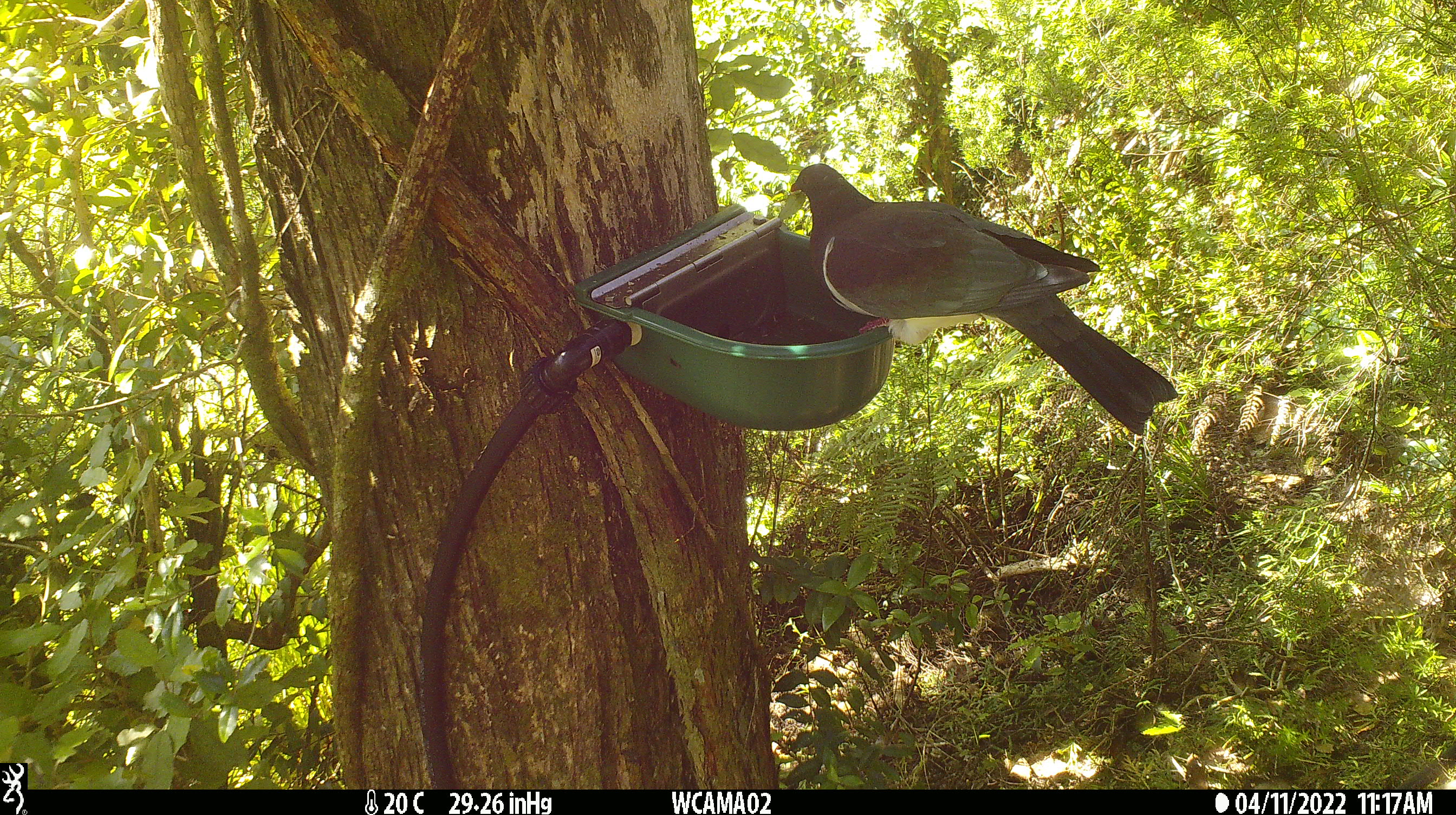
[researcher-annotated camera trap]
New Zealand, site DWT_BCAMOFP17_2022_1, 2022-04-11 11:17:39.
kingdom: Animalia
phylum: Chordata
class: Aves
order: Columbiformes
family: Columbidae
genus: Hemiphaga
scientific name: Hemiphaga novaeseelandiae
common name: new zealand pigeon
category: kereru